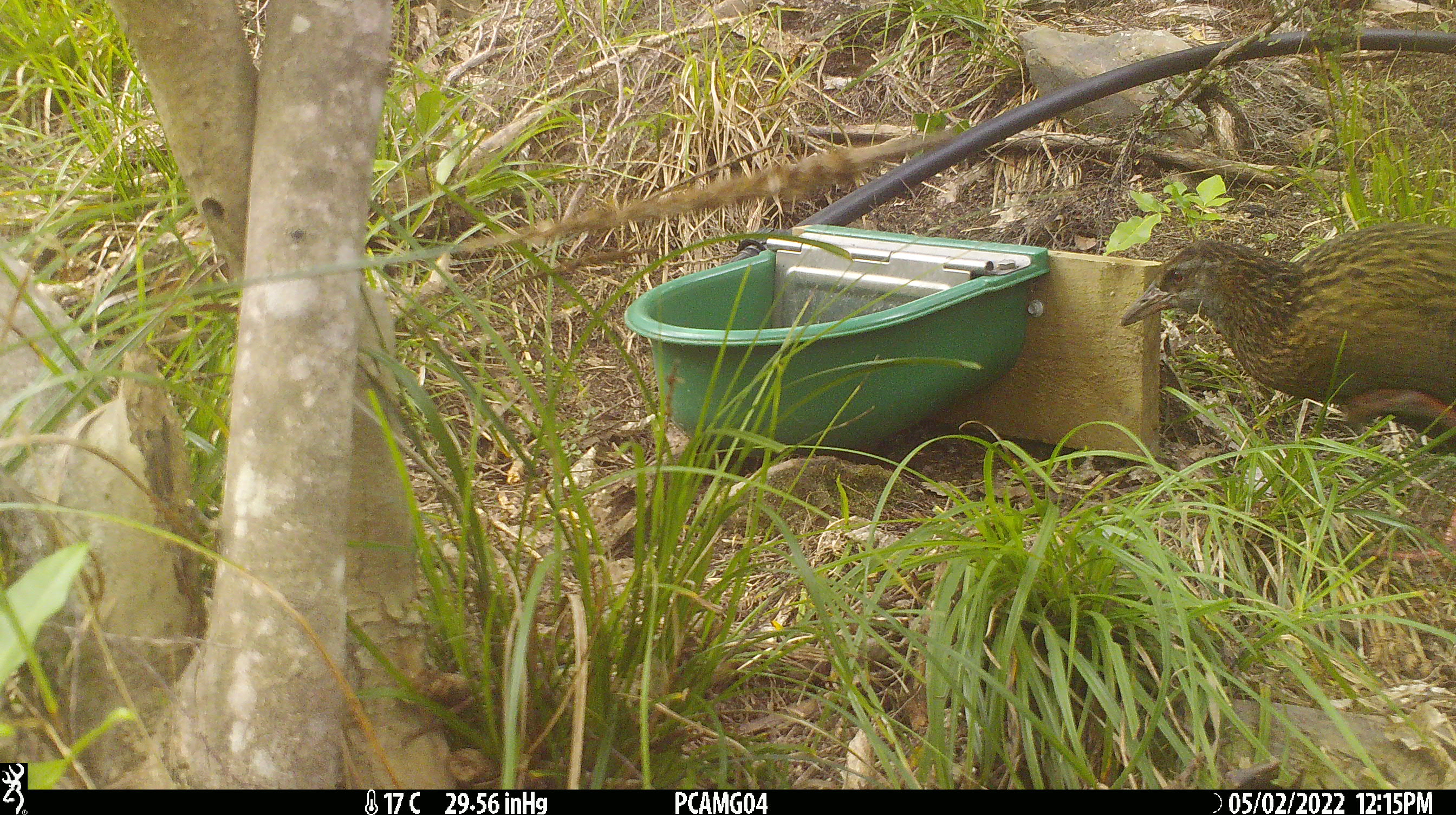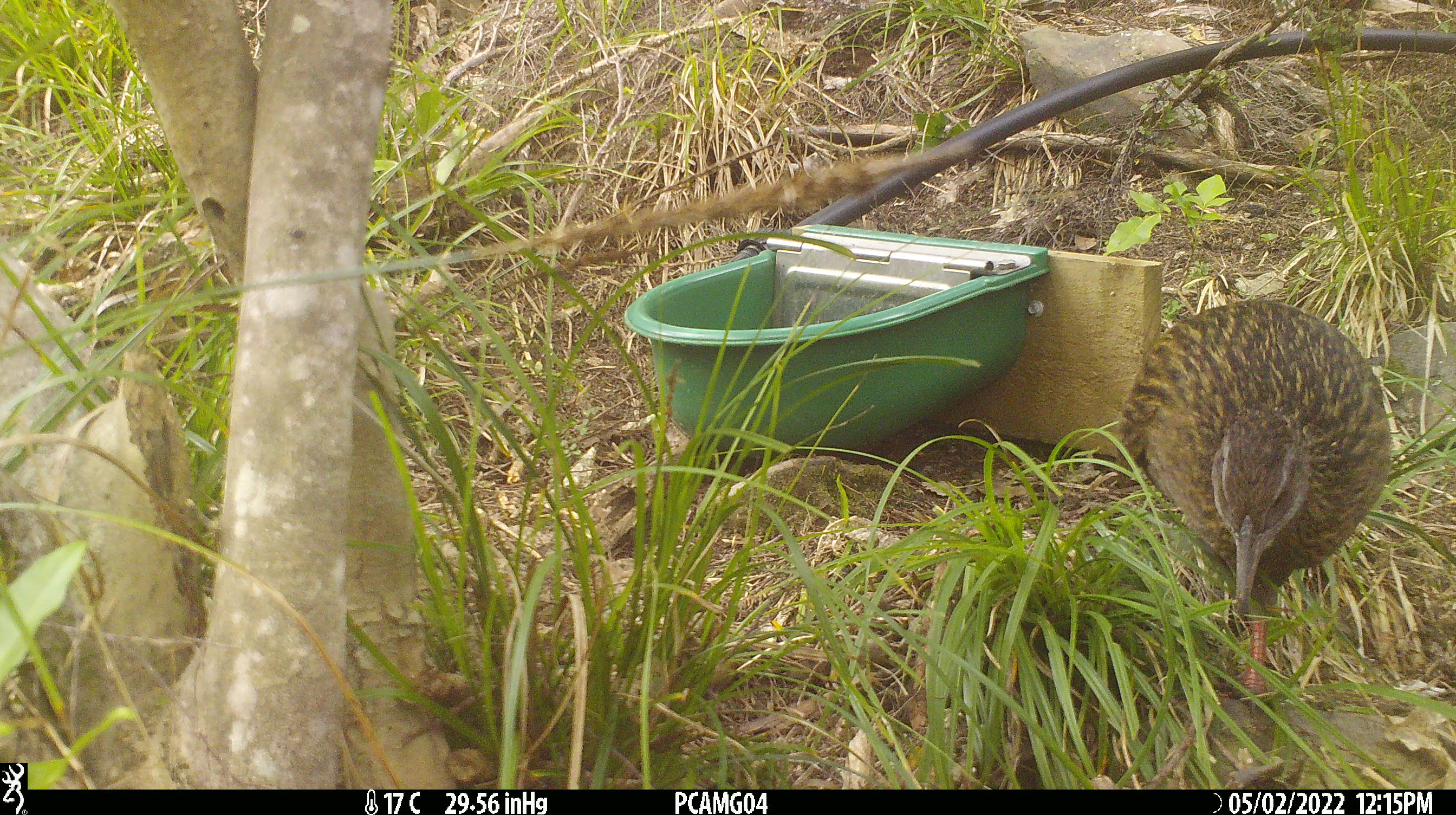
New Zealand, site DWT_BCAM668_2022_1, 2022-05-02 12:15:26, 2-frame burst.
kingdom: Animalia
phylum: Chordata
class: Aves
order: Gruiformes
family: Rallidae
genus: Gallirallus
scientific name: Gallirallus australis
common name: weka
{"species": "weka (Gallirallus australis)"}